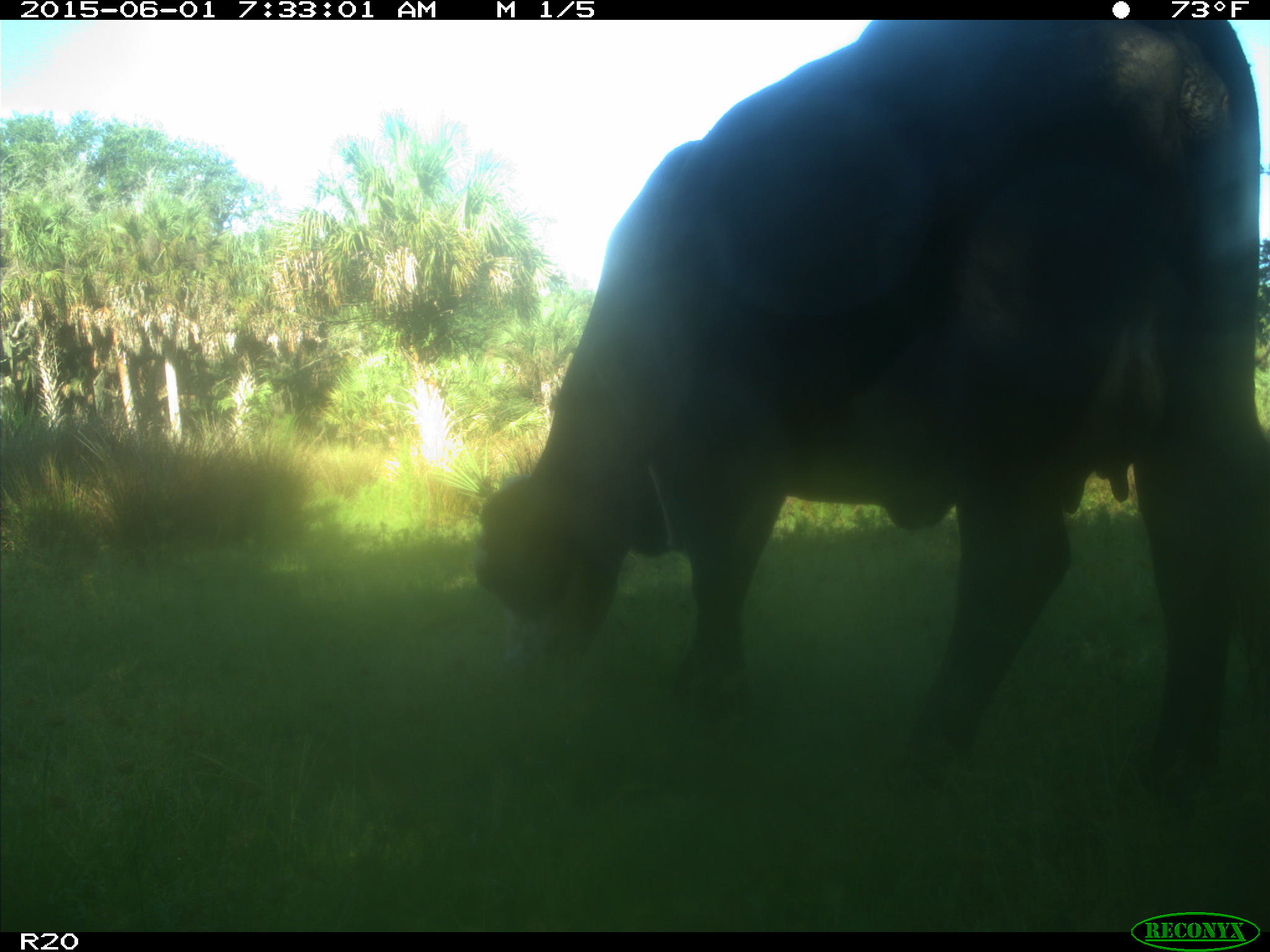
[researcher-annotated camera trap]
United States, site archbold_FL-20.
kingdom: Animalia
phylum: Chordata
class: Mammalia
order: Artiodactyla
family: Bovidae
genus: Bos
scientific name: Bos taurus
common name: domestic cow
Bos taurus (domestic cow).